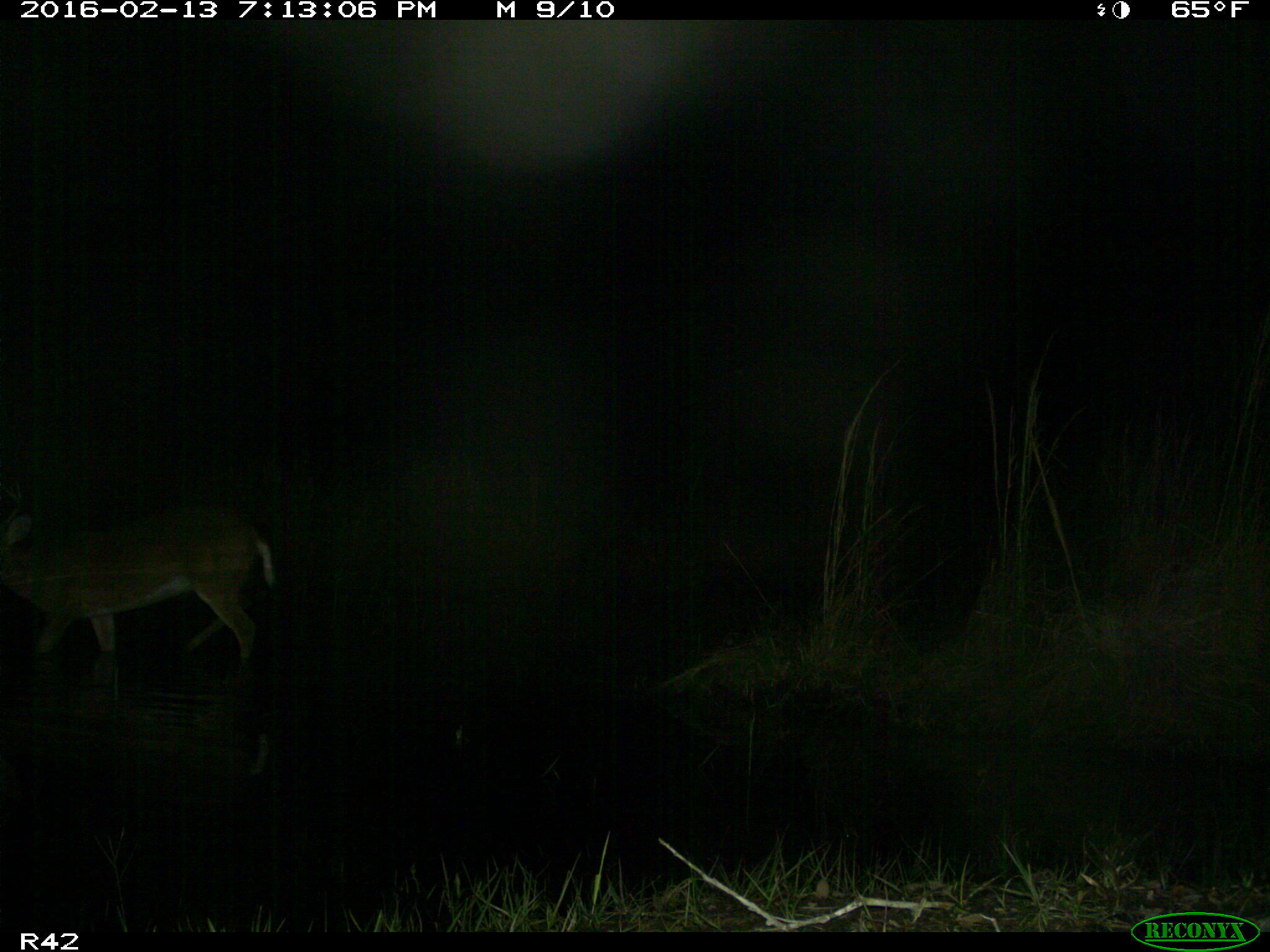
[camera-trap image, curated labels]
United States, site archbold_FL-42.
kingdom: Animalia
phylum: Chordata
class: Mammalia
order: Artiodactyla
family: Cervidae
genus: Odocoileus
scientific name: Odocoileus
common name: deer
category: unidentified deer